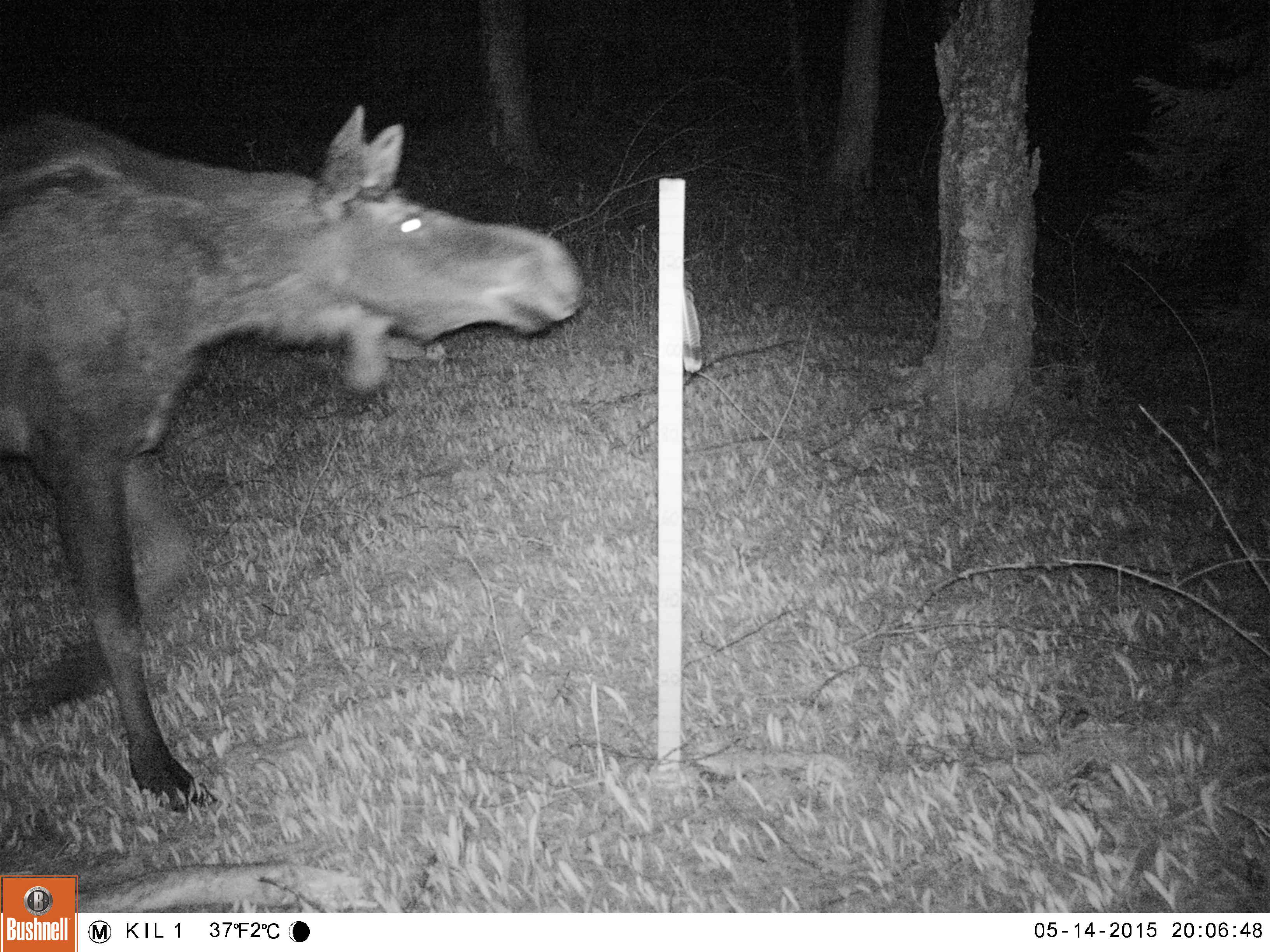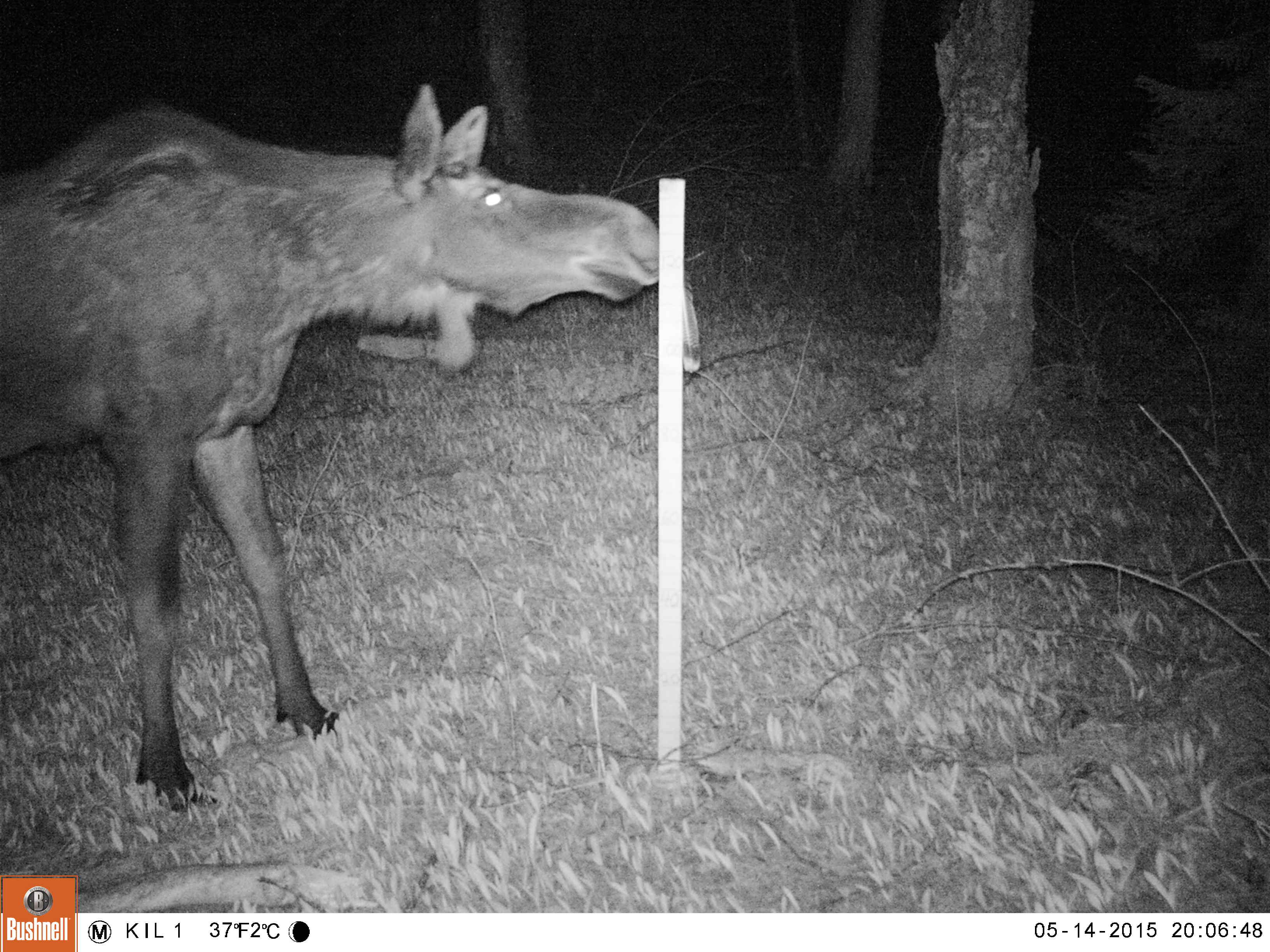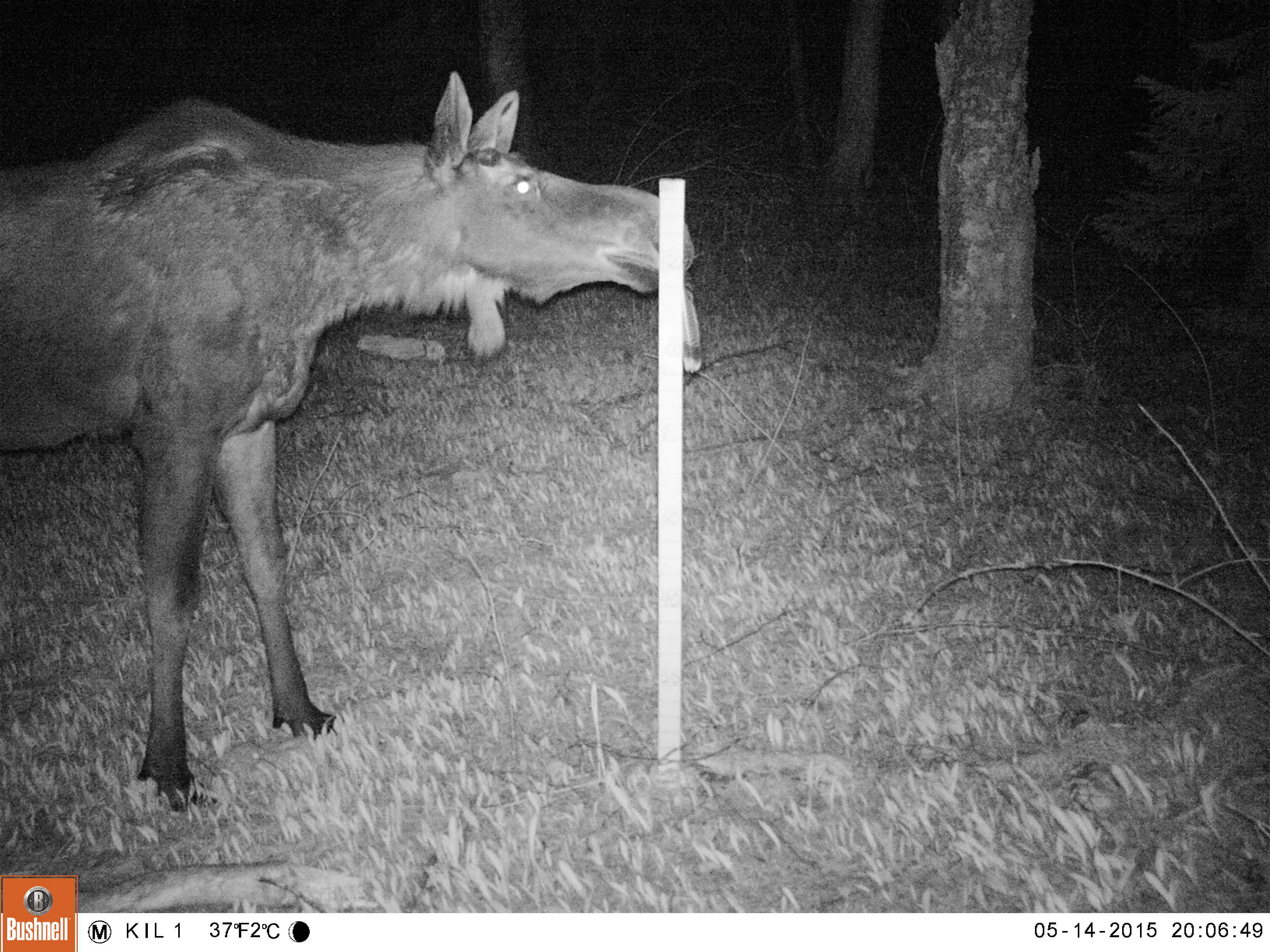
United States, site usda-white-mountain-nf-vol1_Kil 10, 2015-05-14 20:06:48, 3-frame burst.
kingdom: Animalia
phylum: Chordata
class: Mammalia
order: Artiodactyla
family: Cervidae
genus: Alces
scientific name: Alces alces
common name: moose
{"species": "moose (Alces alces)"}